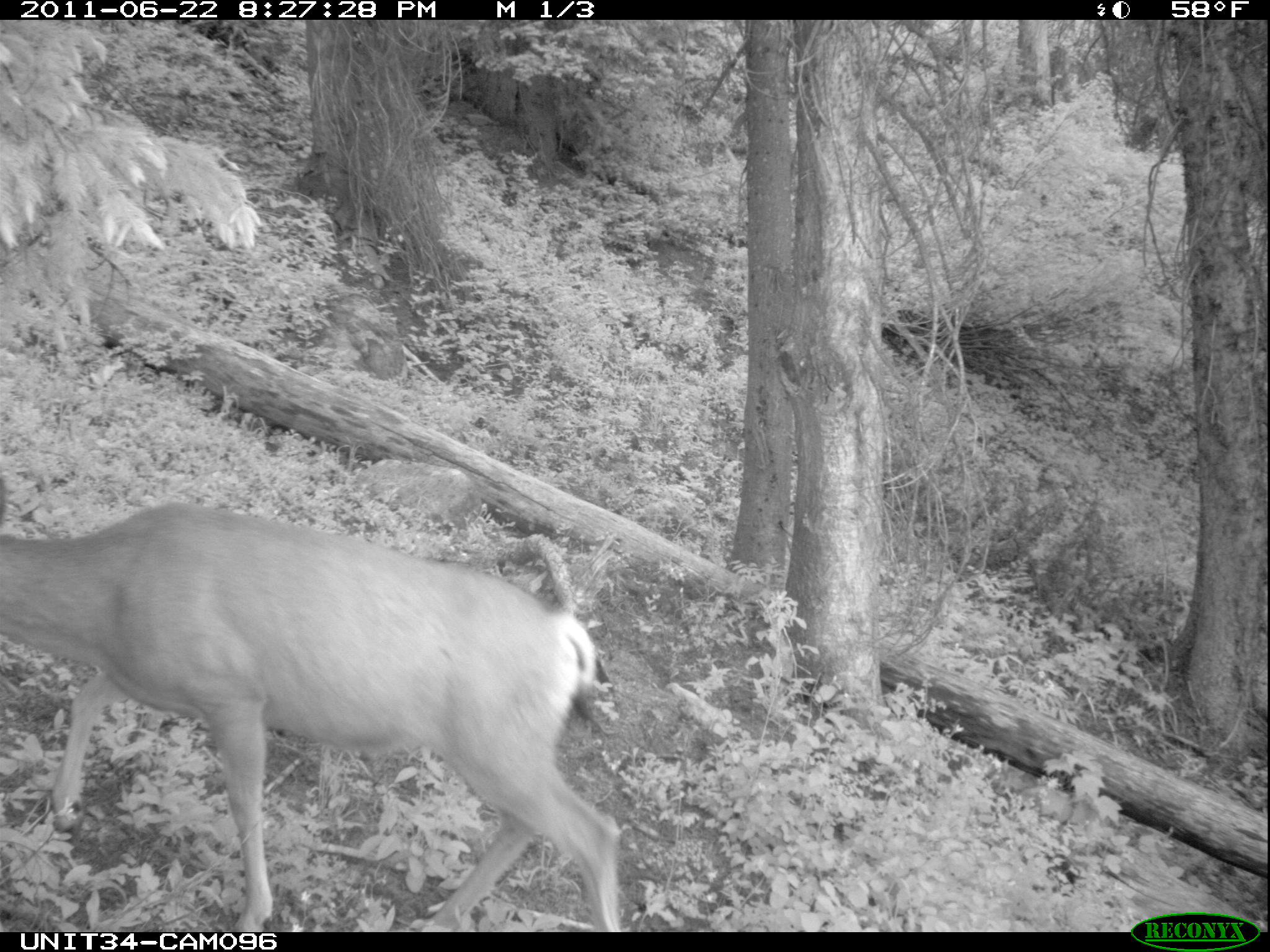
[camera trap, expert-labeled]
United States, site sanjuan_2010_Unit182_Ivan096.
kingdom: Animalia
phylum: Chordata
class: Mammalia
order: Artiodactyla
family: Cervidae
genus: Odocoileus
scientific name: Odocoileus hemionus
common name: mule deer